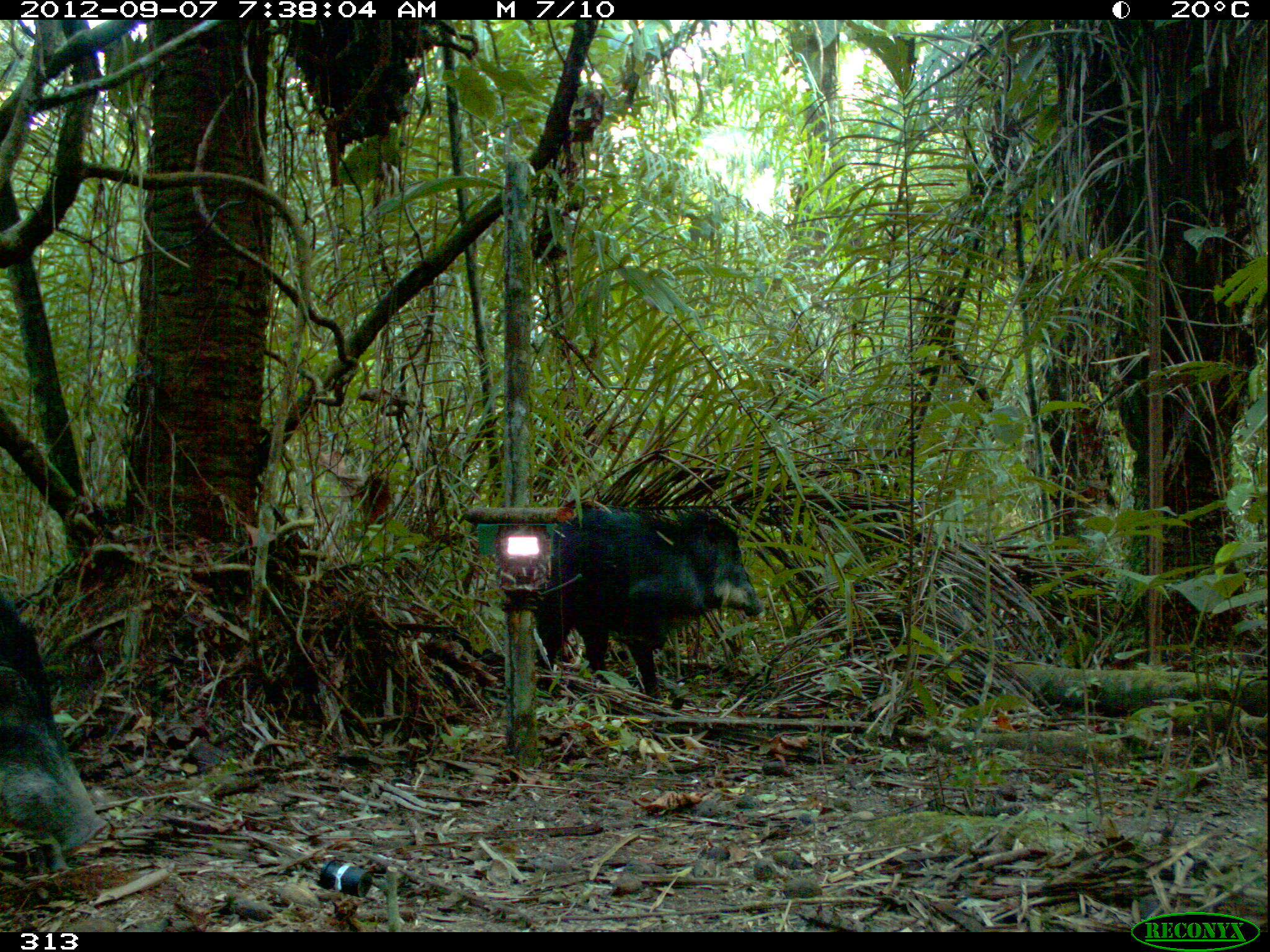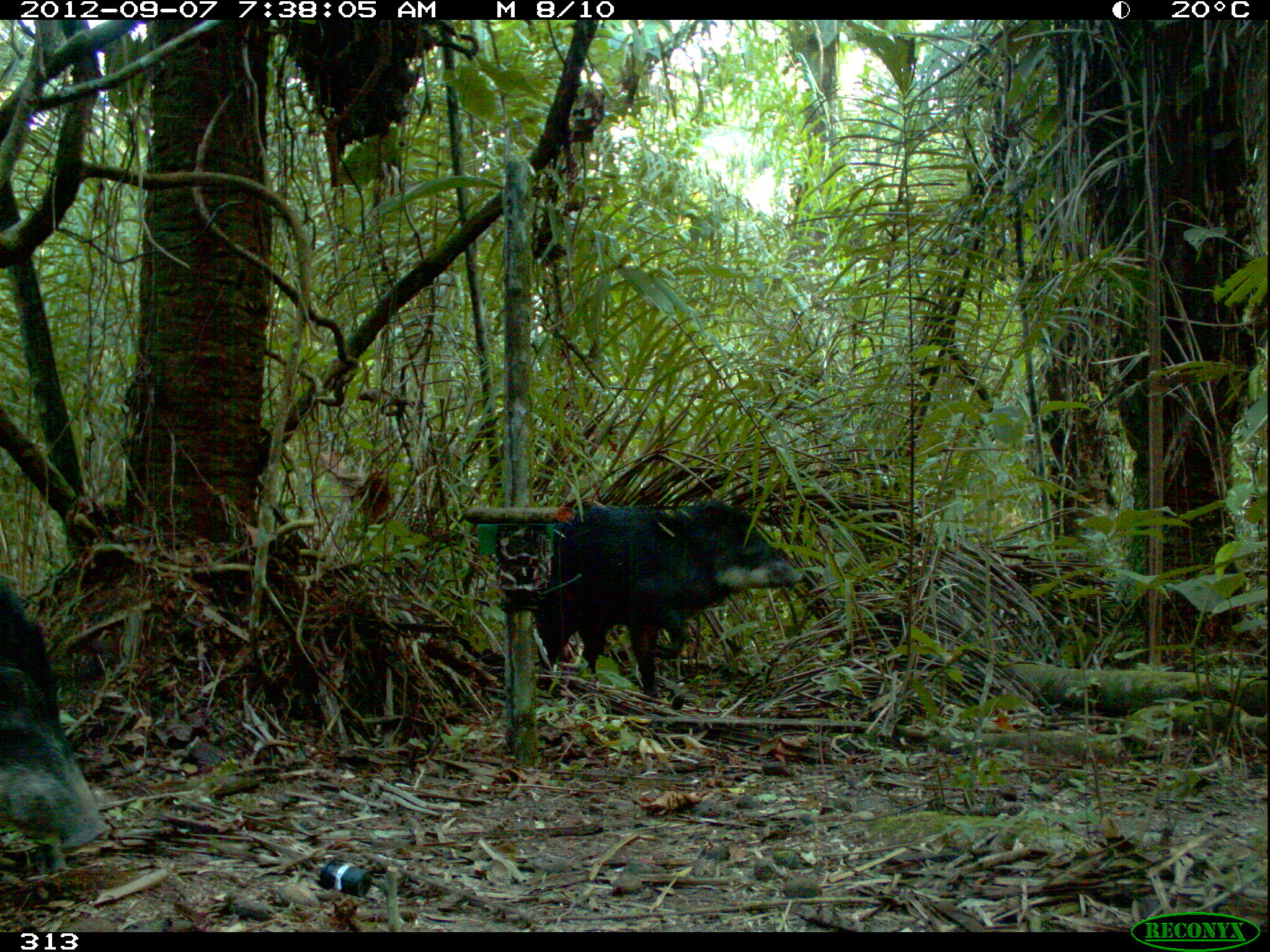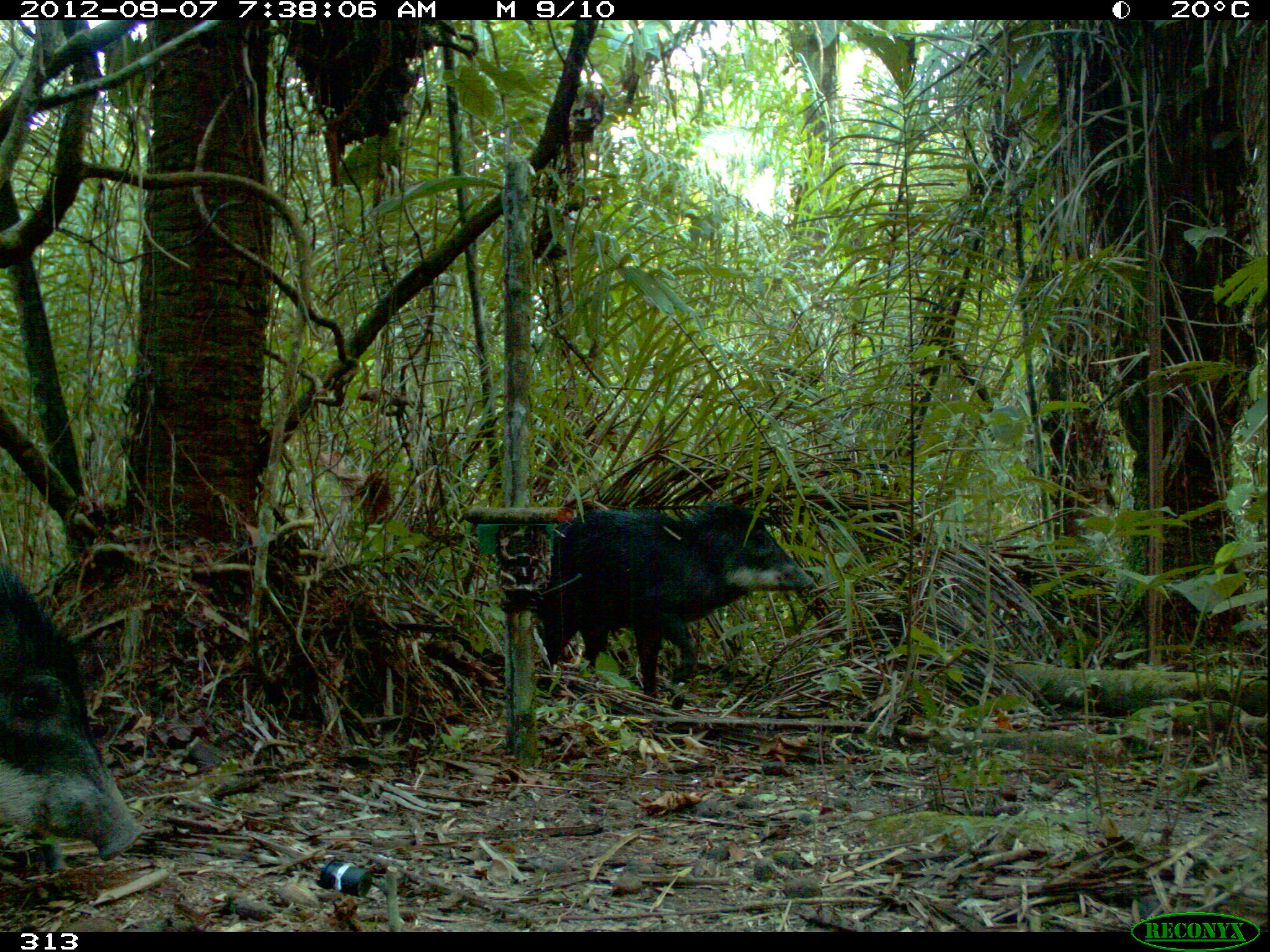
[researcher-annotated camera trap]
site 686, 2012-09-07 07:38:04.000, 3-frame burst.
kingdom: Animalia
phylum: Chordata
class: Mammalia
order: Artiodactyla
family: Tayassuidae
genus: Tayassu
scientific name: Tayassu pecari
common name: white-lipped peccary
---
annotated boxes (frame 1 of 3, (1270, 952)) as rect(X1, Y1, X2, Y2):
tayassu pecari: rect(535, 503, 763, 703); rect(0, 592, 109, 872)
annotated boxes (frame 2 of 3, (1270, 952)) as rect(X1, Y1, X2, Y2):
tayassu pecari: rect(527, 497, 803, 695); rect(1, 574, 111, 870)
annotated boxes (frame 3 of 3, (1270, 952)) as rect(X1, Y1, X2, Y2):
tayassu pecari: rect(527, 501, 813, 695); rect(1, 564, 143, 873)